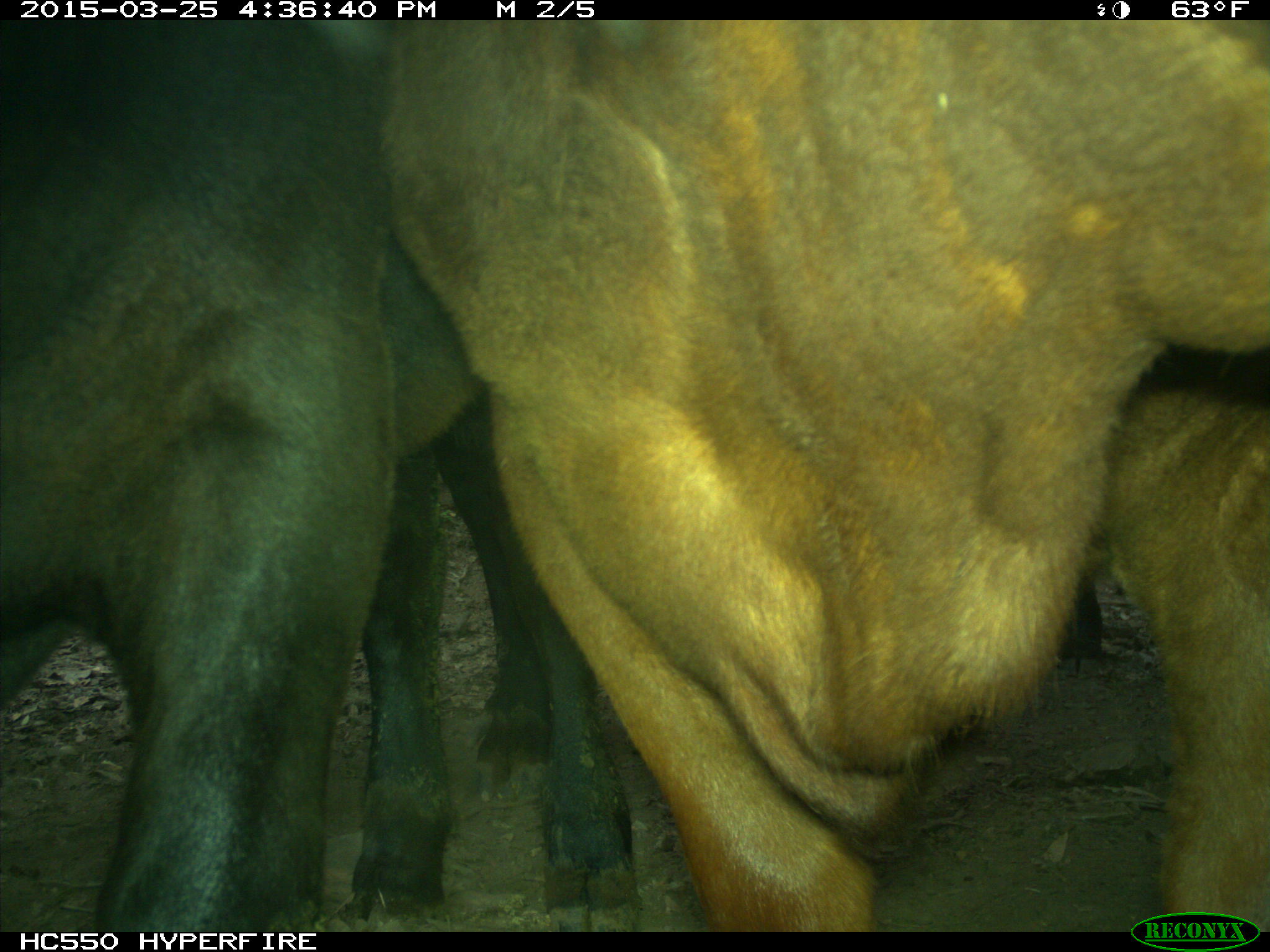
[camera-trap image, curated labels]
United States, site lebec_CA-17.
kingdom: Animalia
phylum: Chordata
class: Mammalia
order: Artiodactyla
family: Bovidae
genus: Bos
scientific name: Bos taurus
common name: domestic cow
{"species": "Bos taurus (domestic cow)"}